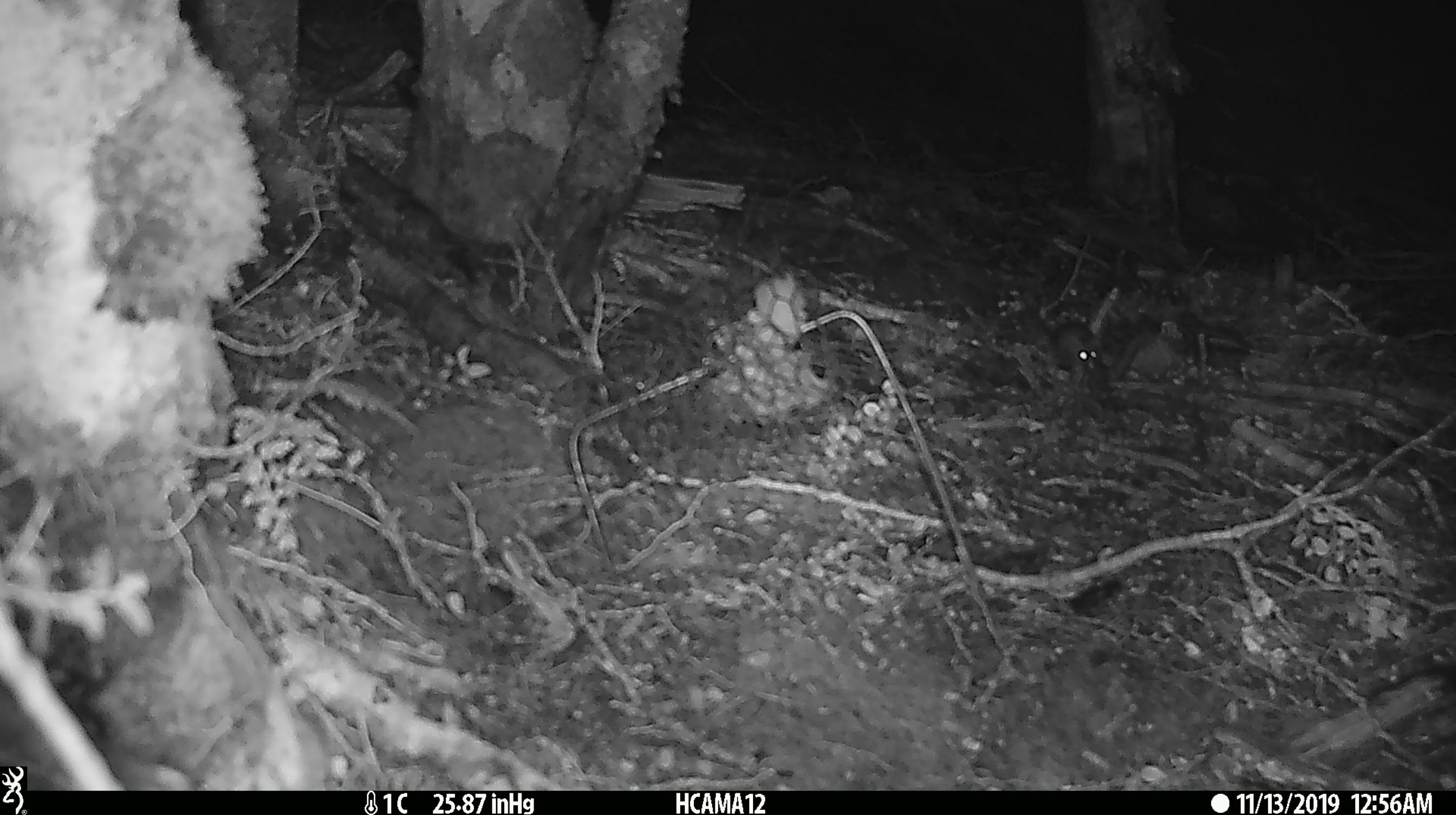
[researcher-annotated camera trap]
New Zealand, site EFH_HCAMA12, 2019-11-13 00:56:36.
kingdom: Animalia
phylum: Chordata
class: Mammalia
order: Rodentia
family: Muridae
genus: Mus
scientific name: Mus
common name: mouse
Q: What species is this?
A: Mouse (Mus).